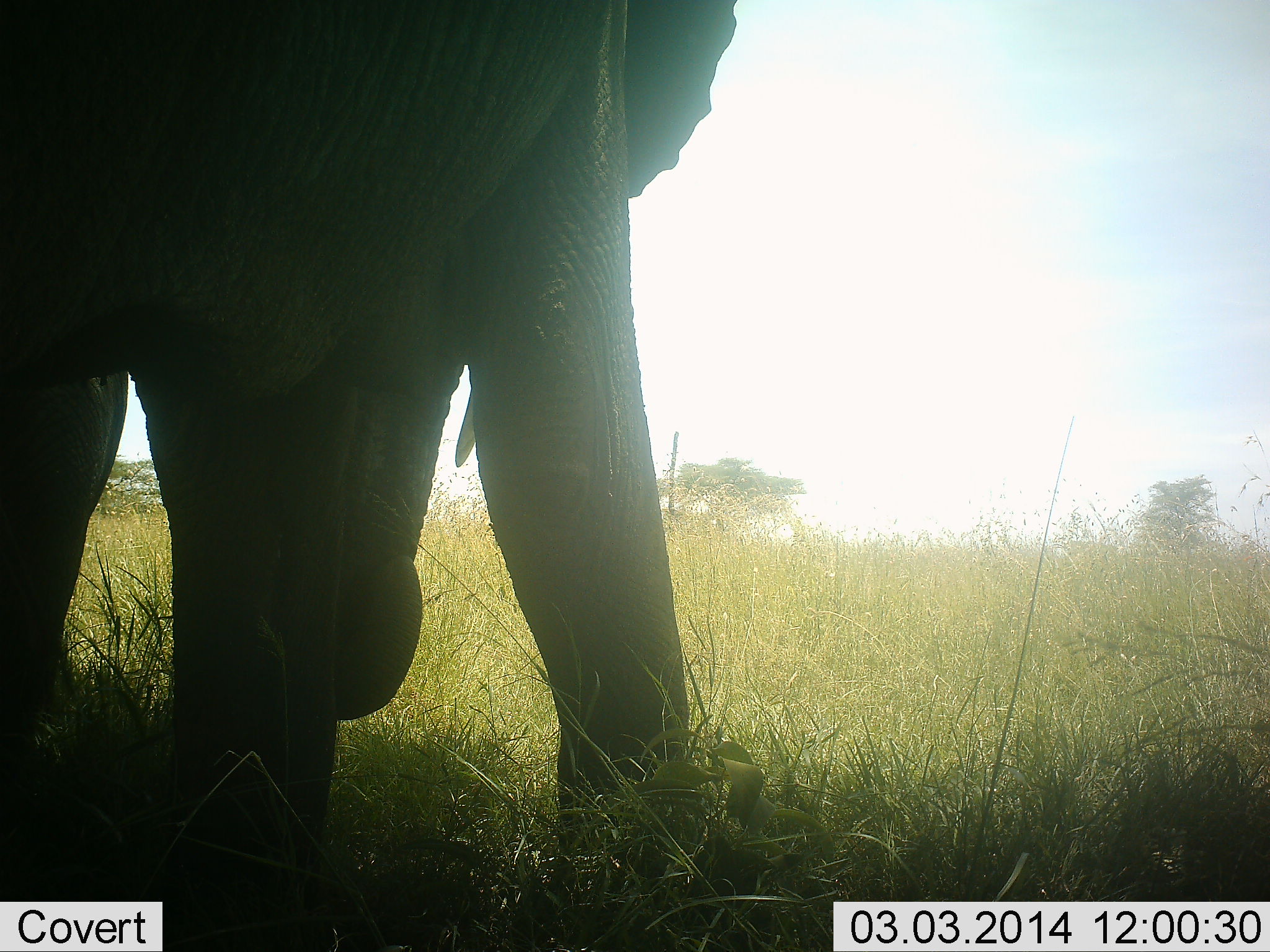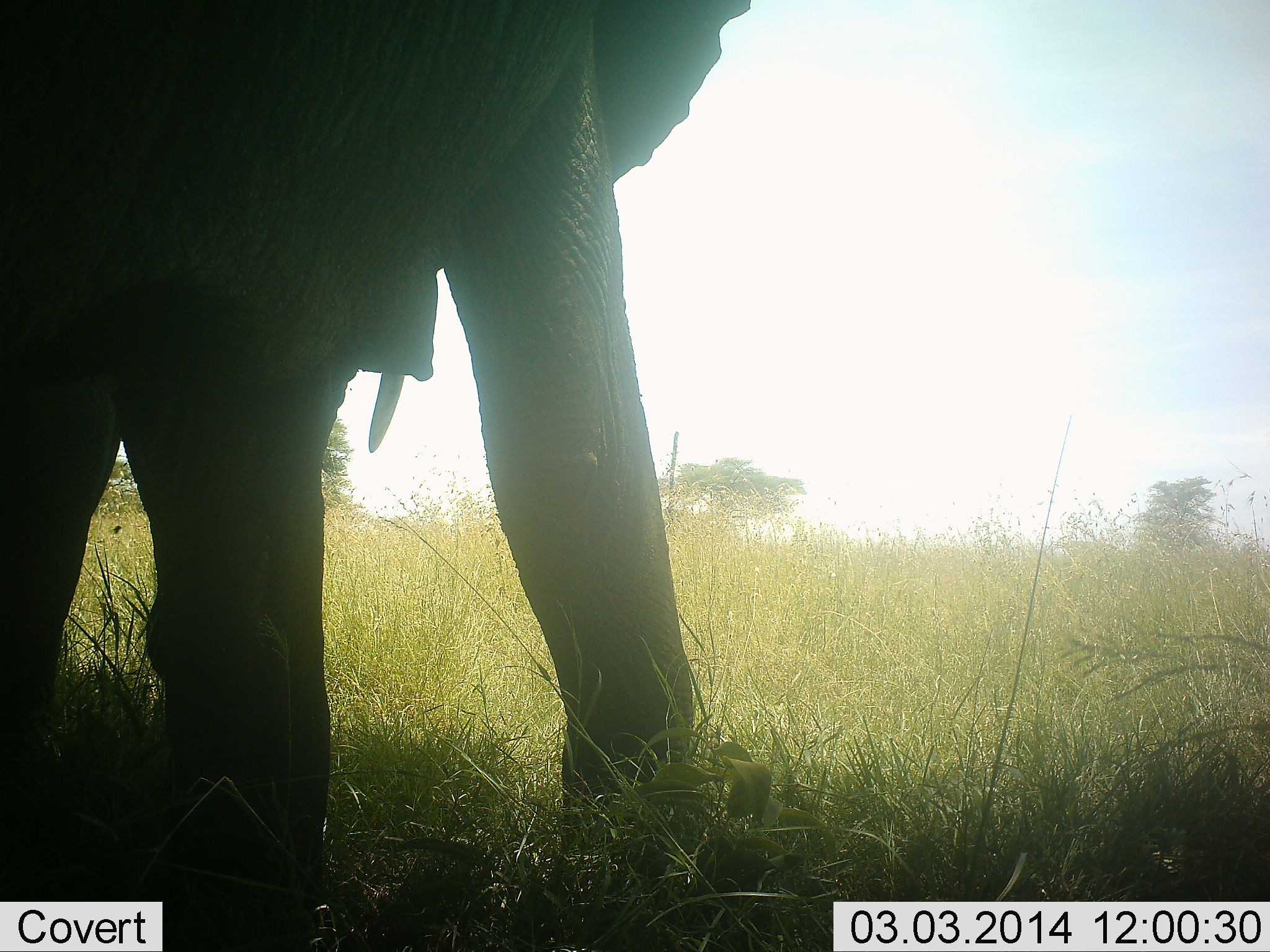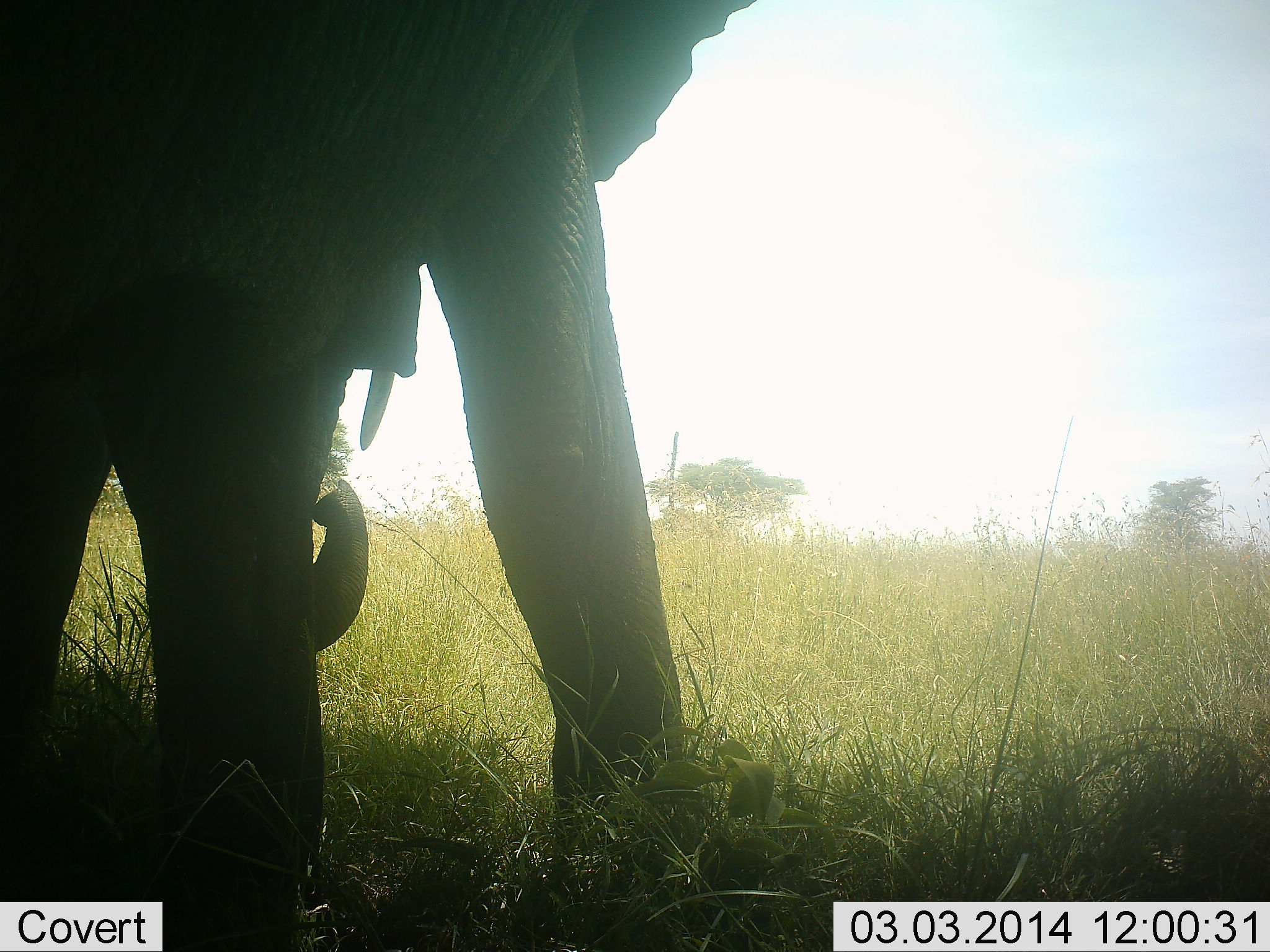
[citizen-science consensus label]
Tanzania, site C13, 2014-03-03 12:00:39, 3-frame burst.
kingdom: Animalia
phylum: Chordata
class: Mammalia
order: Proboscidea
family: Elephantidae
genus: Loxodonta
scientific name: Loxodonta africana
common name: african bush elephant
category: elephant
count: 1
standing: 80%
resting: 0%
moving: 20%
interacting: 0%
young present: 10%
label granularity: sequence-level